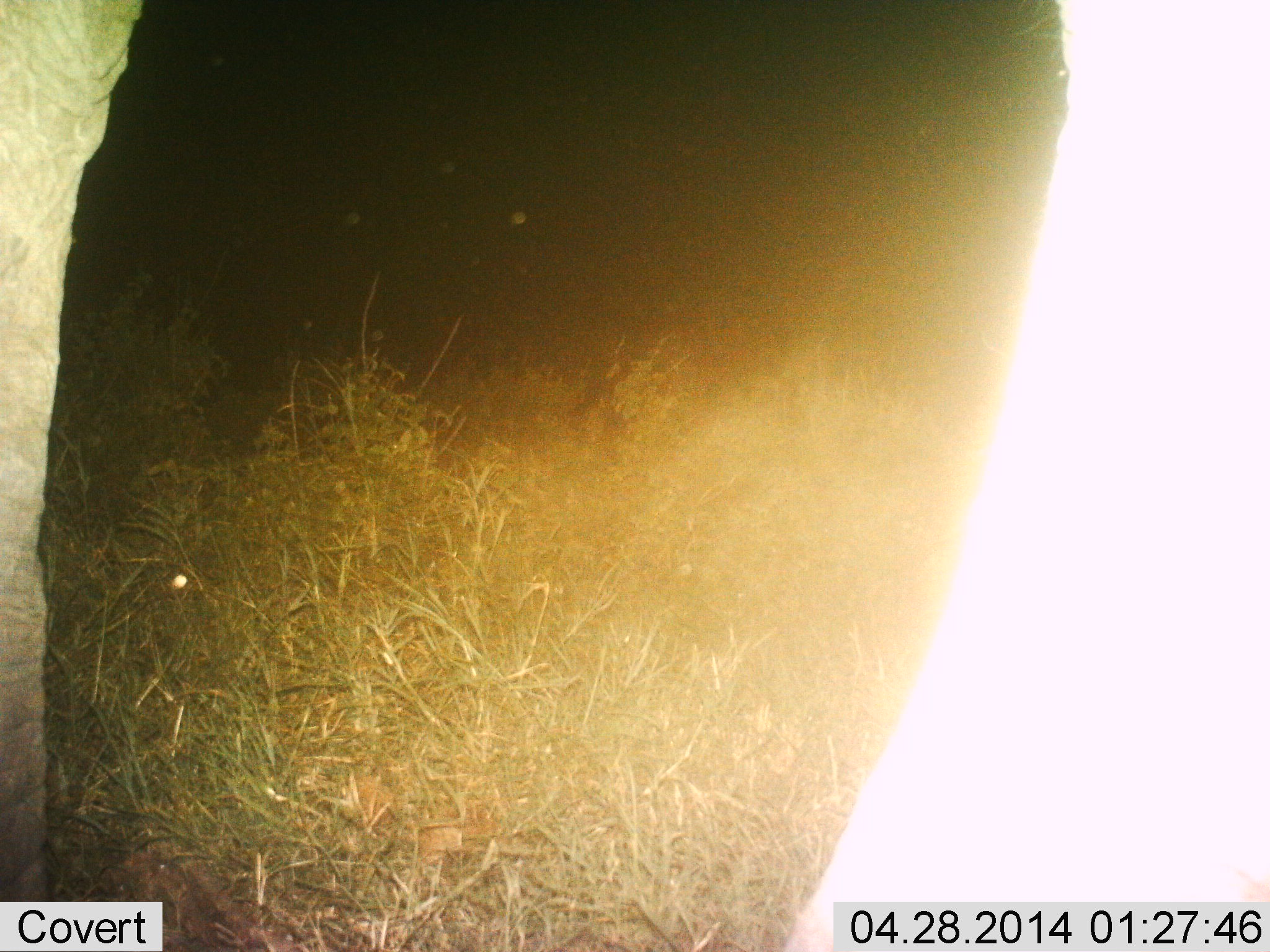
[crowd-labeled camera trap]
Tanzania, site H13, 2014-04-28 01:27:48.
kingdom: Animalia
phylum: Chordata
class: Mammalia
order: Proboscidea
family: Elephantidae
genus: Loxodonta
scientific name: Loxodonta africana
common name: african bush elephant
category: elephant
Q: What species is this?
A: Elephant (african bush elephant) (Loxodonta africana).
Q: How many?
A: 1.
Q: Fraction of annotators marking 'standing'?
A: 90%.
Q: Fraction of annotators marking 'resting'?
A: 0%.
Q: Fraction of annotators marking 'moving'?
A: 10%.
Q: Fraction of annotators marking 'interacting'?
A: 0%.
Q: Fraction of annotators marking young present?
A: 0%.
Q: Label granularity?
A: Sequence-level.